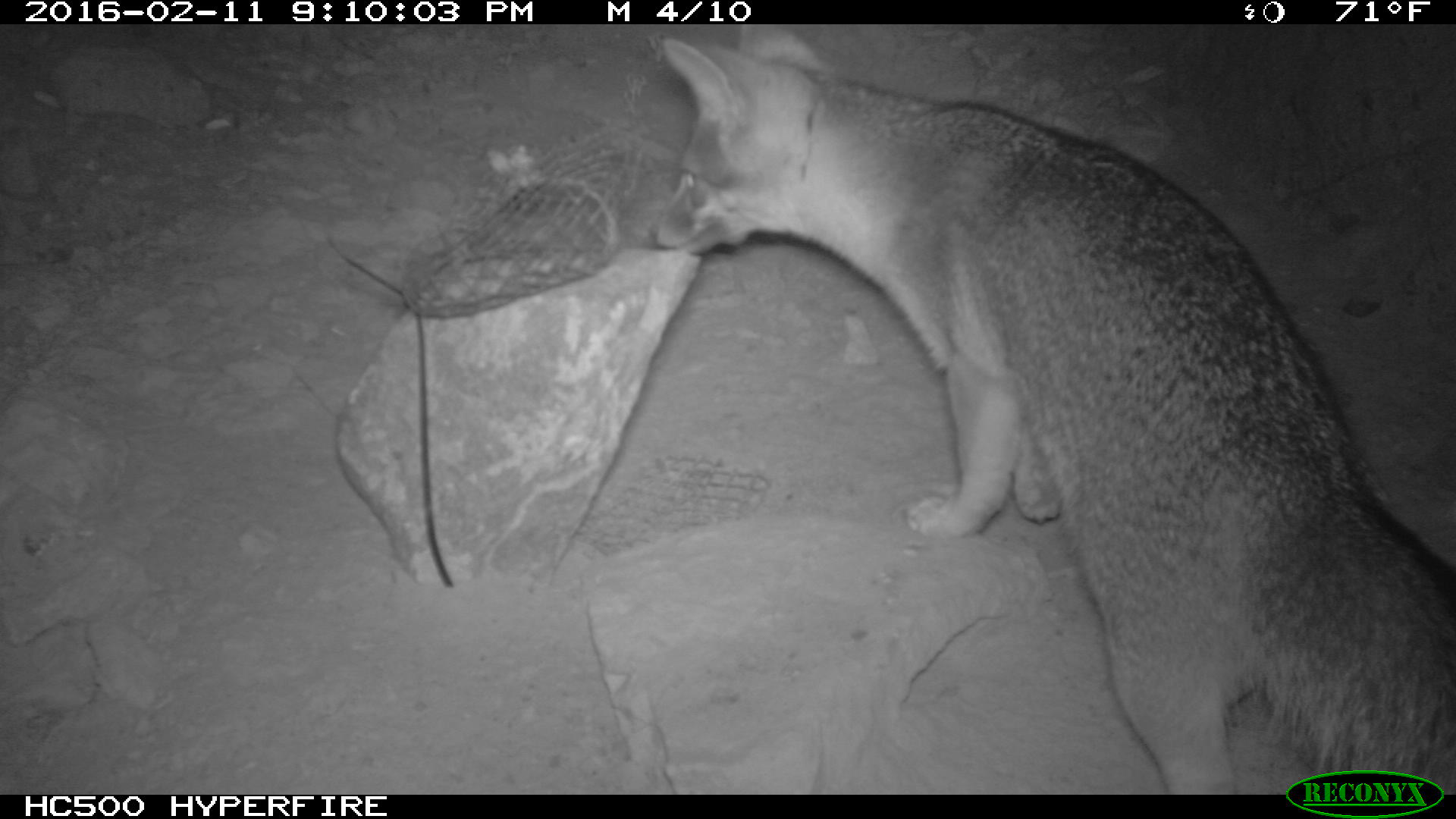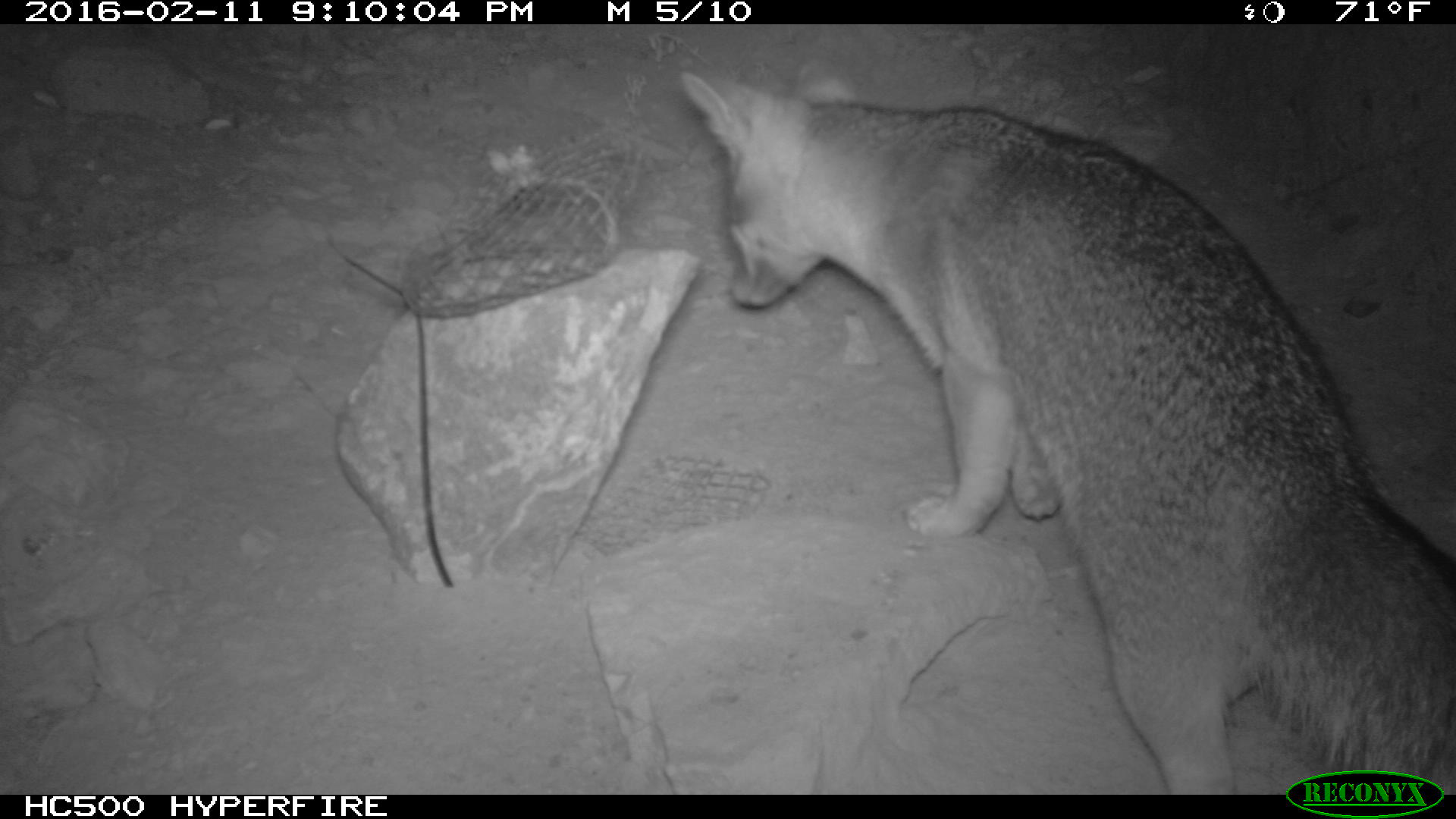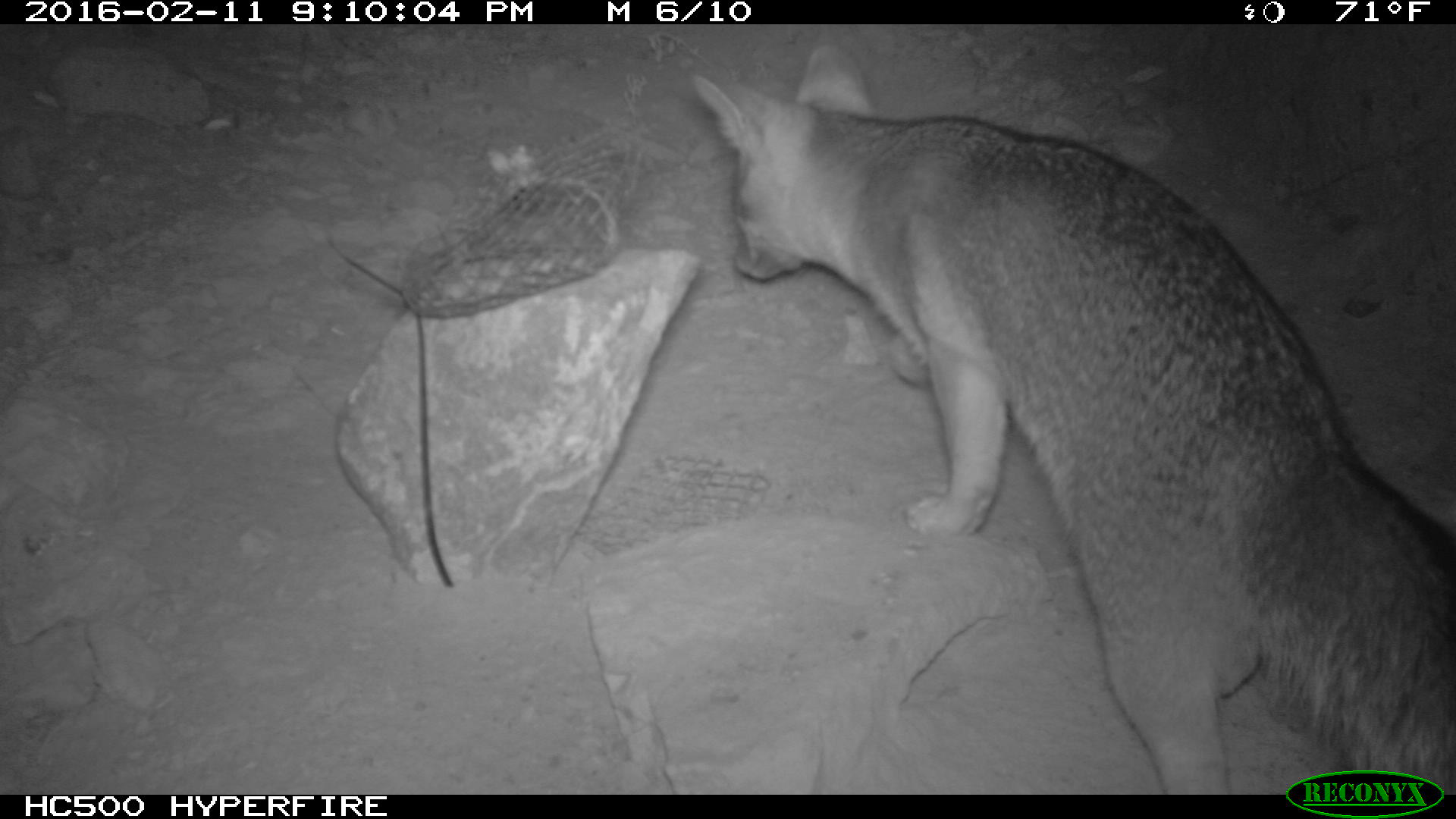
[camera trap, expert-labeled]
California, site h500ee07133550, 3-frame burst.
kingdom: Animalia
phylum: Chordata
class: Mammalia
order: Carnivora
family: Canidae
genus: Urocyon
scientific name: Urocyon littoralis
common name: island fox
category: fox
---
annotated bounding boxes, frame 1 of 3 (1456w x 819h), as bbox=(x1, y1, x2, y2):
fox: bbox=(645, 24, 1455, 794)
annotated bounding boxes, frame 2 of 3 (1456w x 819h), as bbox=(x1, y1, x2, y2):
fox: bbox=(681, 58, 1455, 795)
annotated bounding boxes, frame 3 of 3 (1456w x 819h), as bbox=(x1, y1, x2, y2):
fox: bbox=(692, 41, 1455, 795)